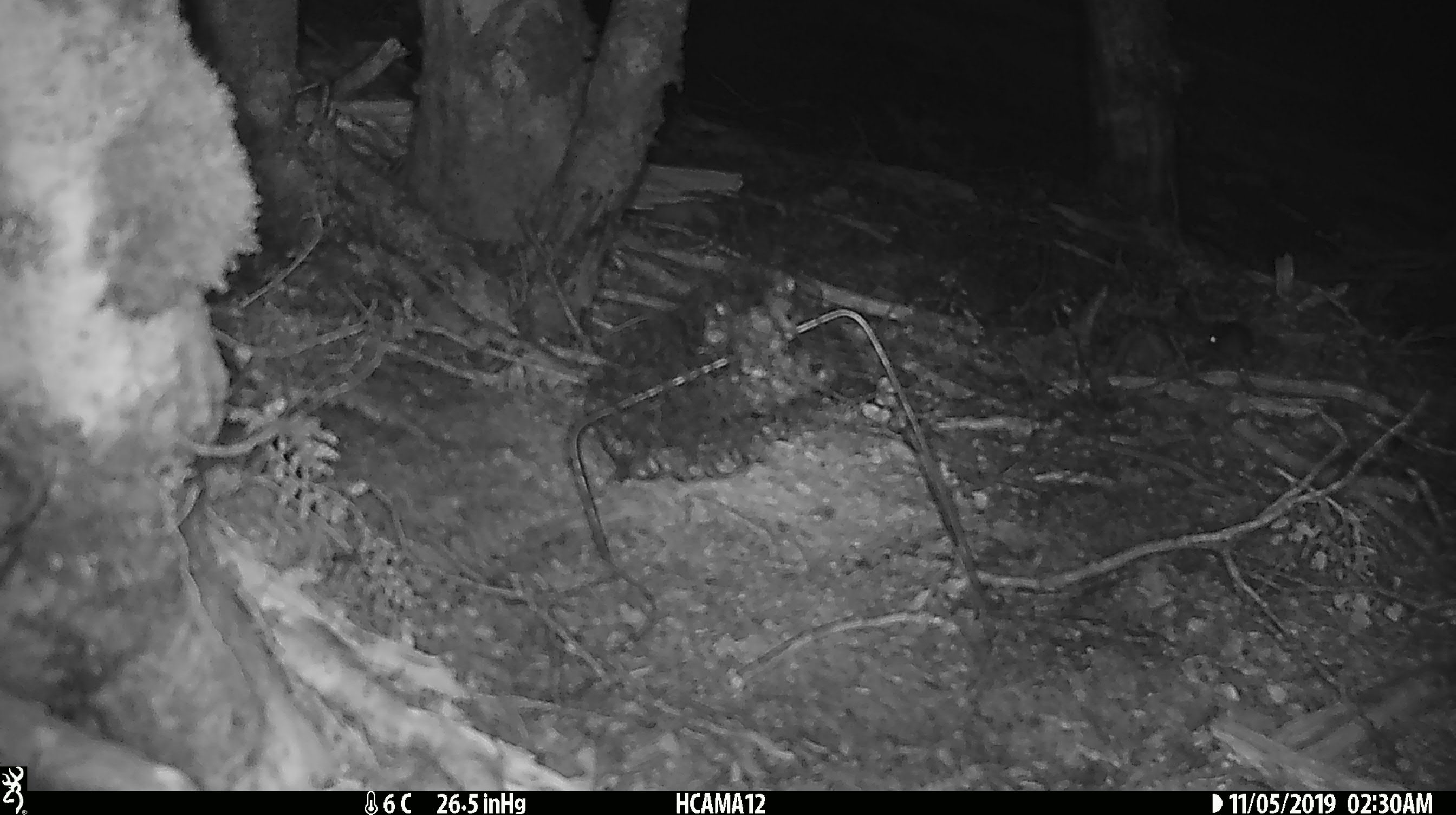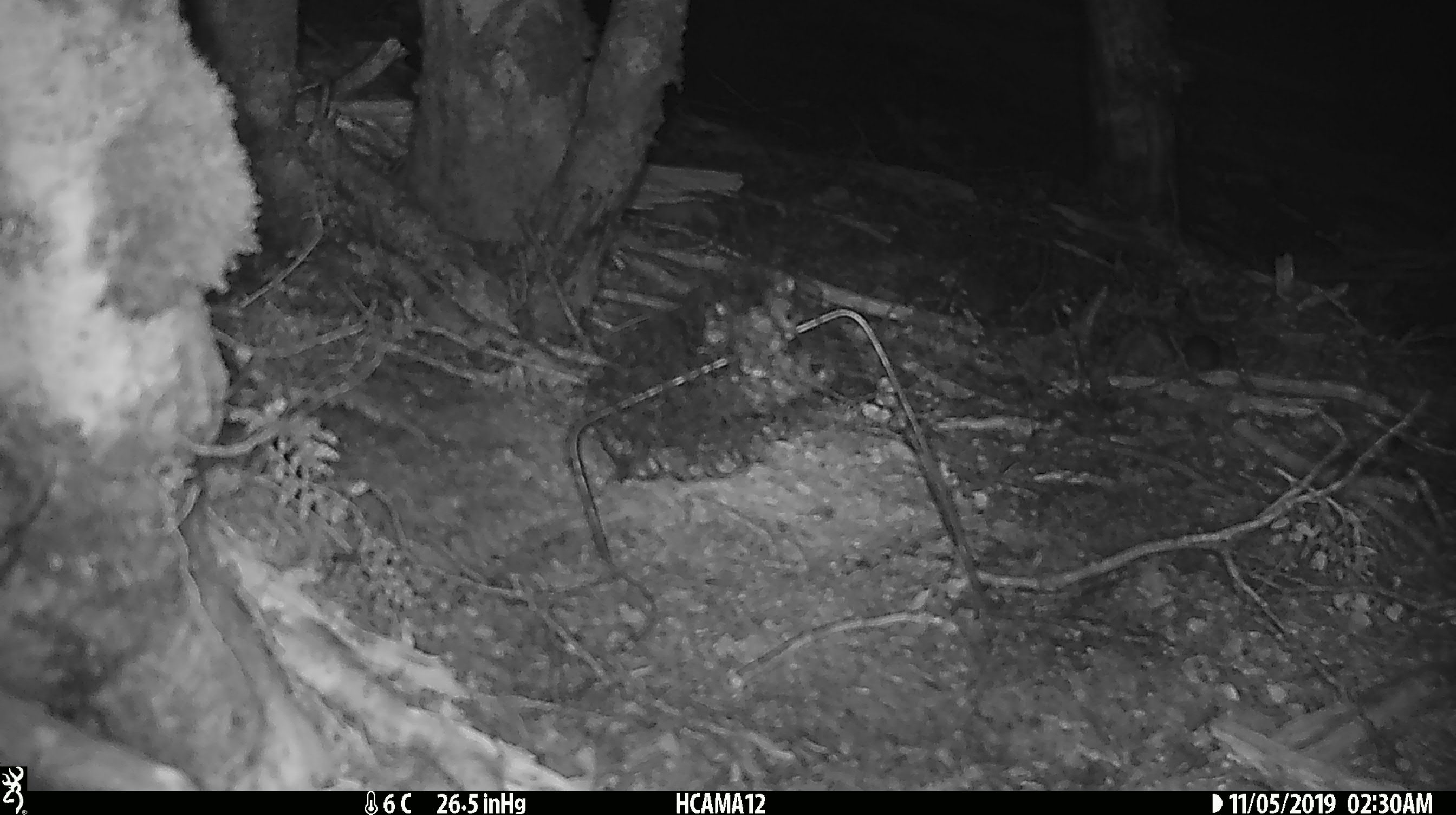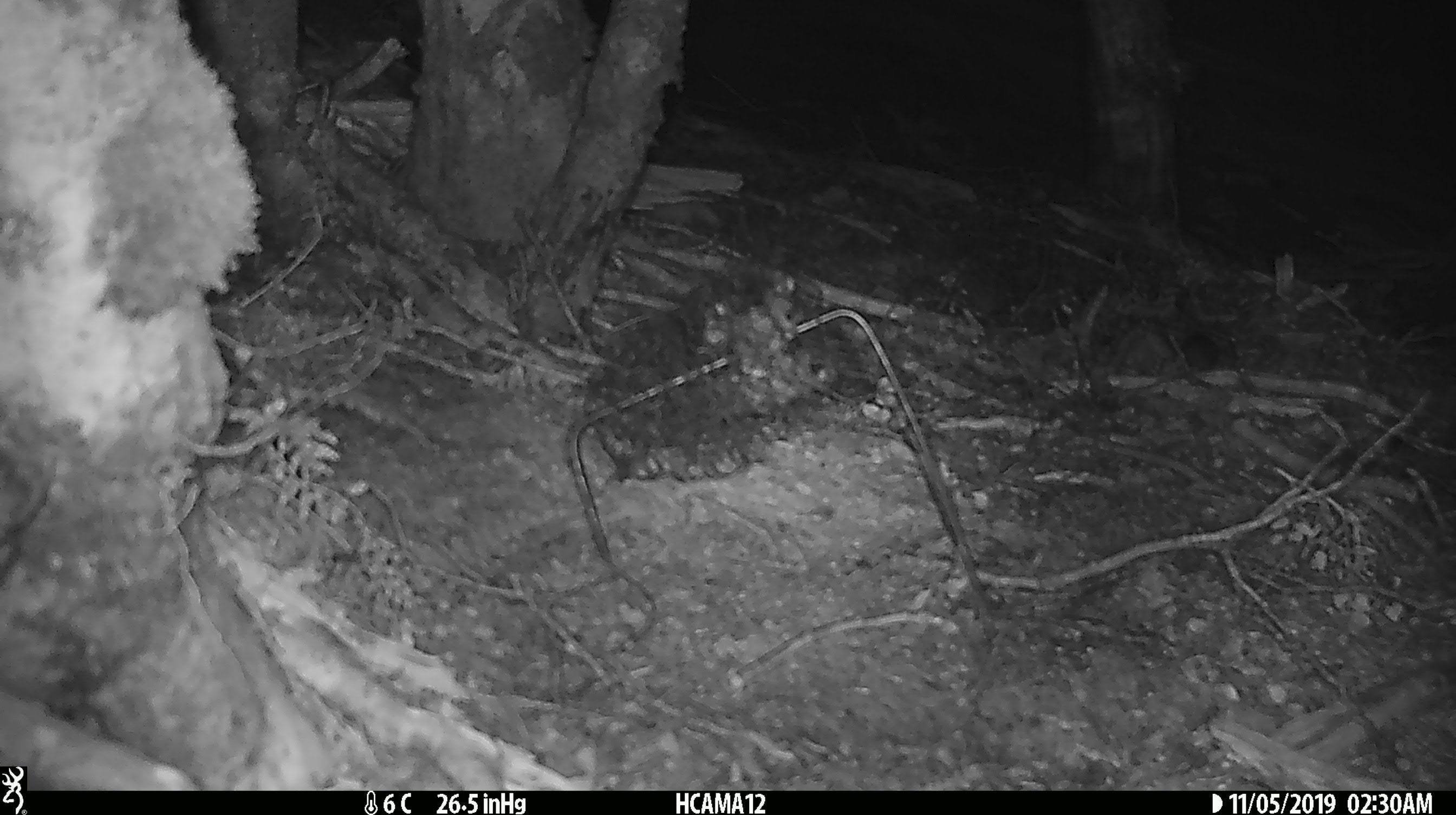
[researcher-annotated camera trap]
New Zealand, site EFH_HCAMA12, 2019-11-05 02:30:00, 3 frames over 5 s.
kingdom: Animalia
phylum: Chordata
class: Mammalia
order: Rodentia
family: Muridae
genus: Mus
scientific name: Mus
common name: mouse